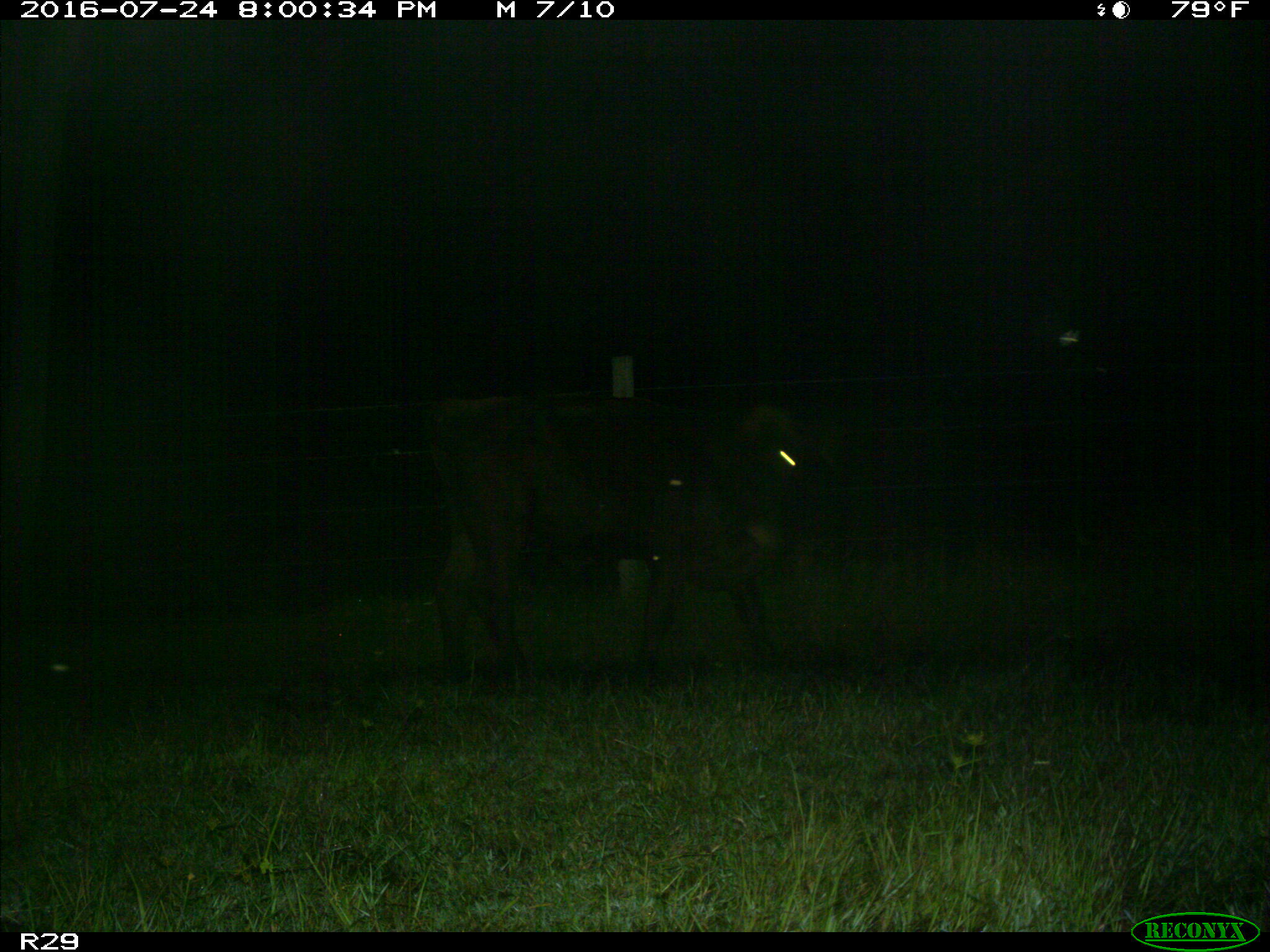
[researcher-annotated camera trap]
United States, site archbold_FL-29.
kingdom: Animalia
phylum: Chordata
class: Mammalia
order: Artiodactyla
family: Bovidae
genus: Bos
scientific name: Bos taurus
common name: domestic cow